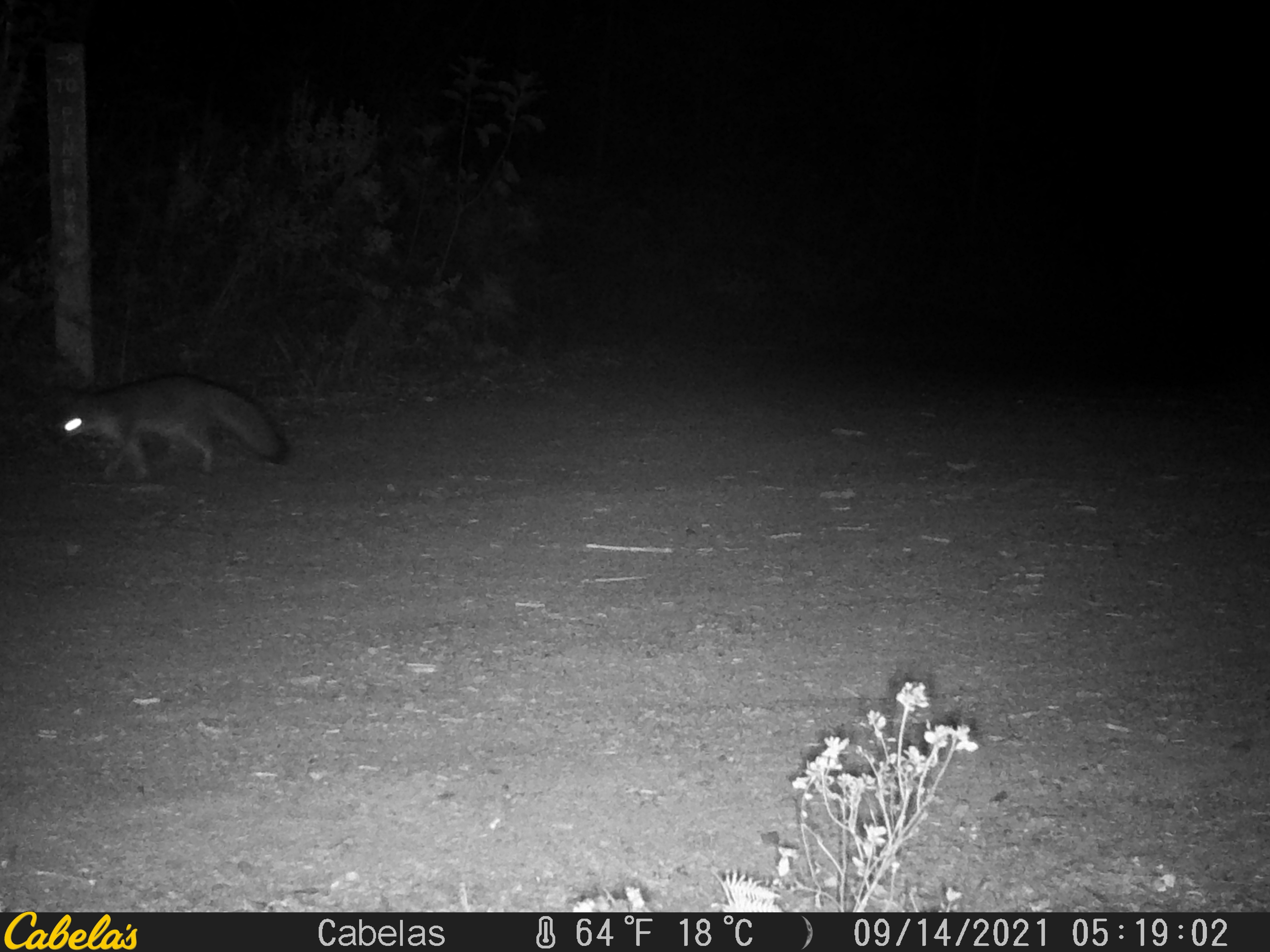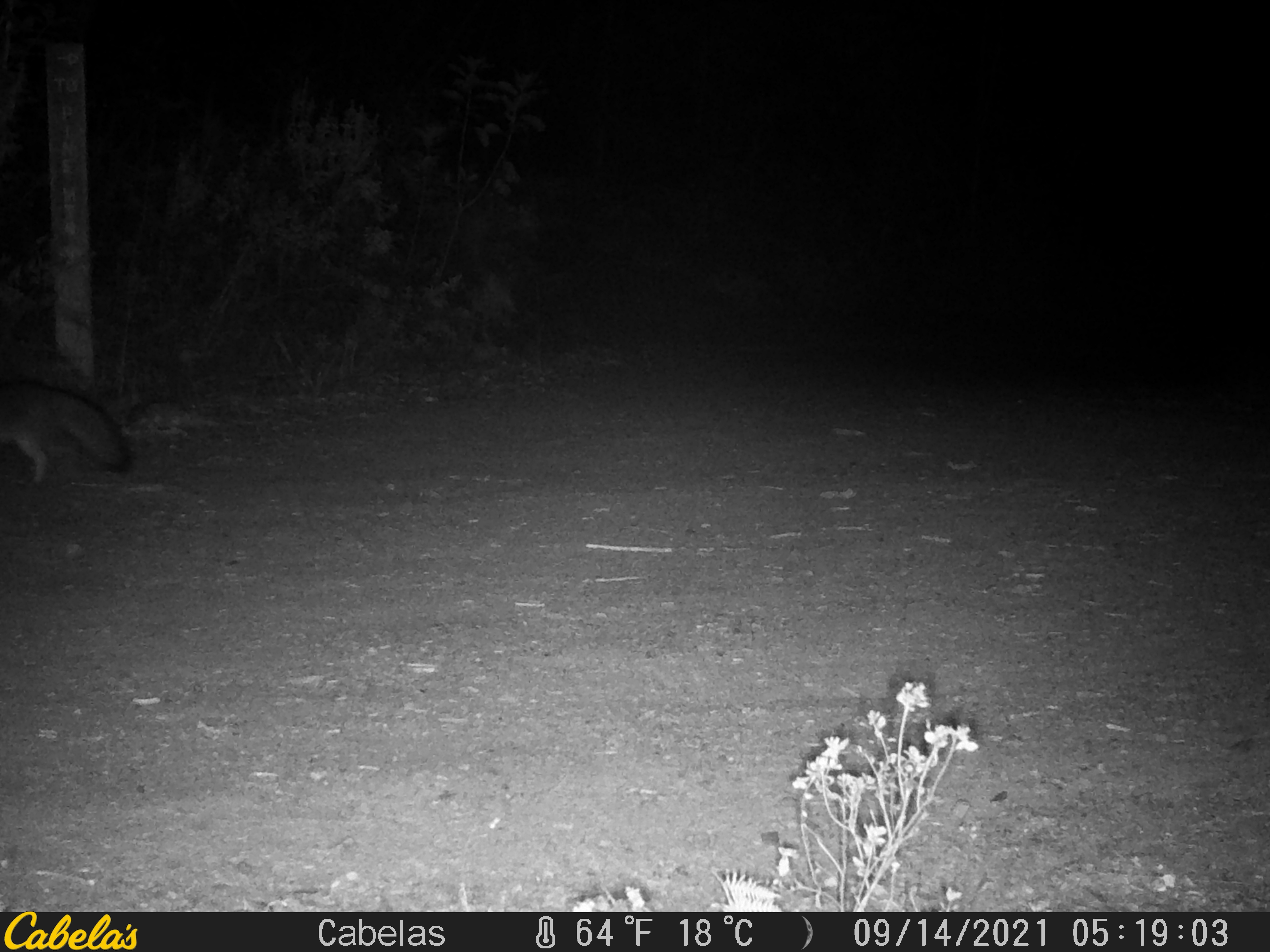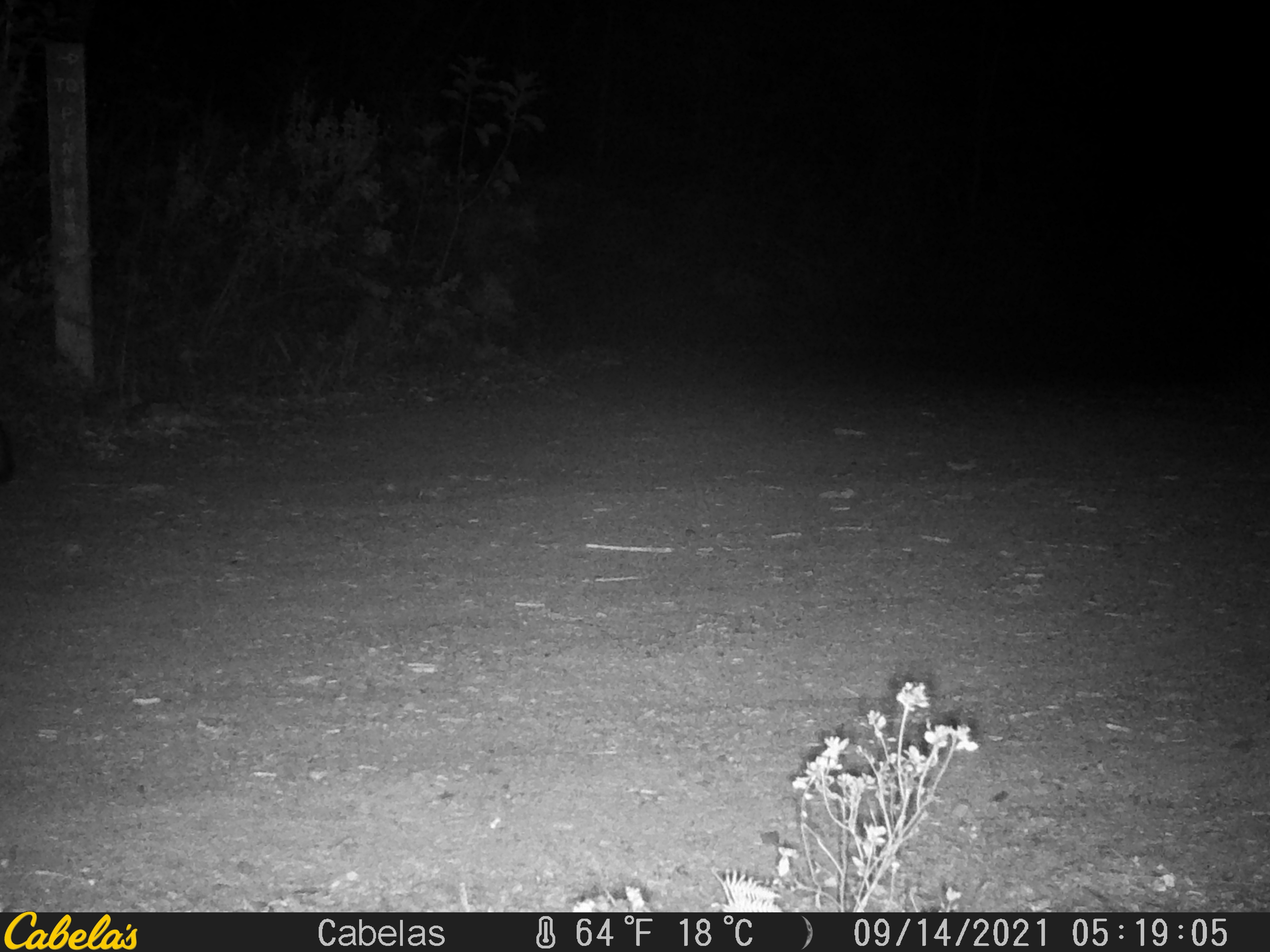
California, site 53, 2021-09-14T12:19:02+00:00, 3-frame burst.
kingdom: Animalia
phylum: Chordata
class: Mammalia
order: Carnivora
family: Canidae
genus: Urocyon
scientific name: Urocyon cinereoargenteus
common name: gray fox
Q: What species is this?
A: Gray fox (Urocyon cinereoargenteus).